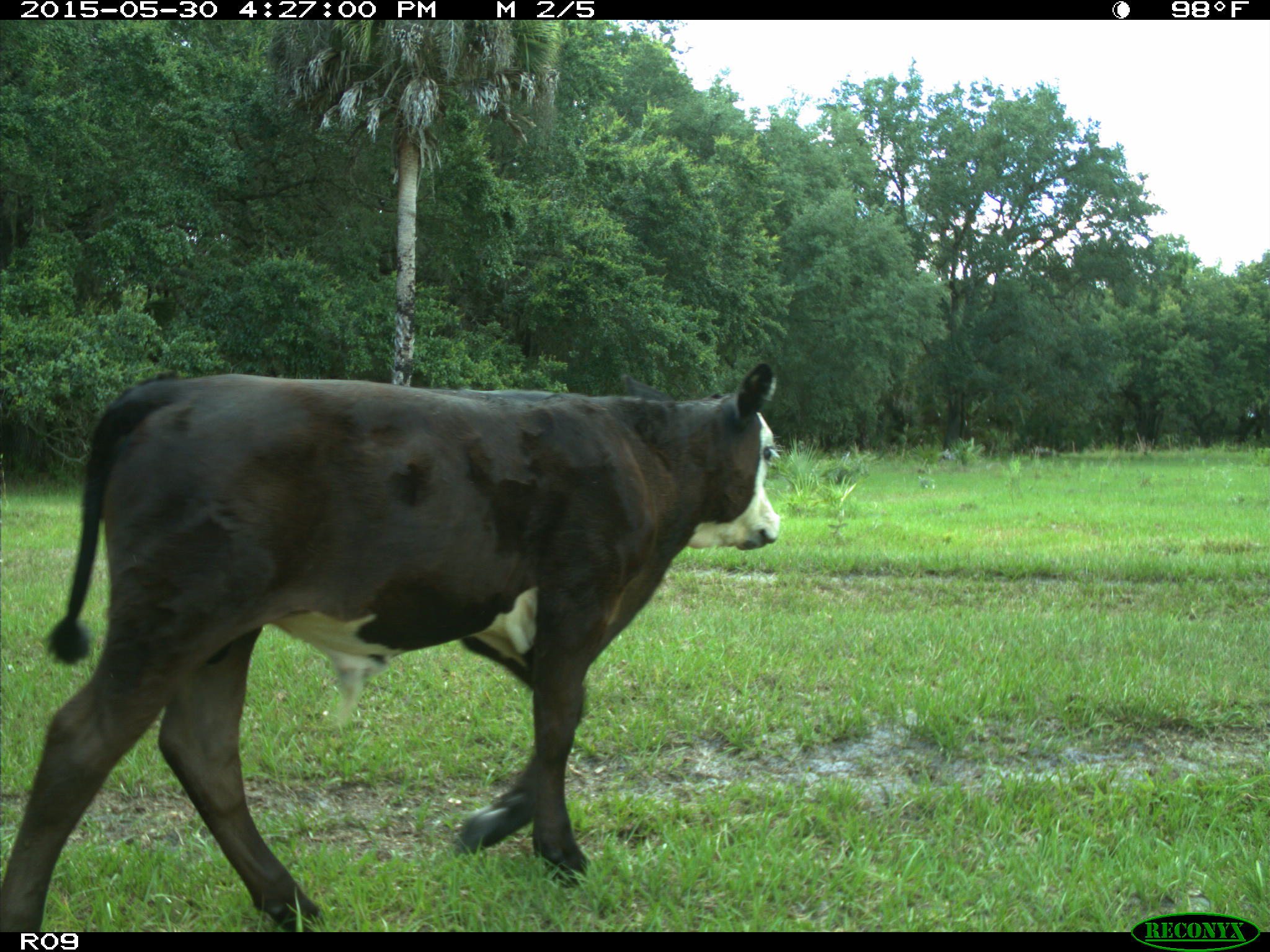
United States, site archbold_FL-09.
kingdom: Animalia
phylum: Chordata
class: Mammalia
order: Artiodactyla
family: Bovidae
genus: Bos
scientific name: Bos taurus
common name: domestic cow